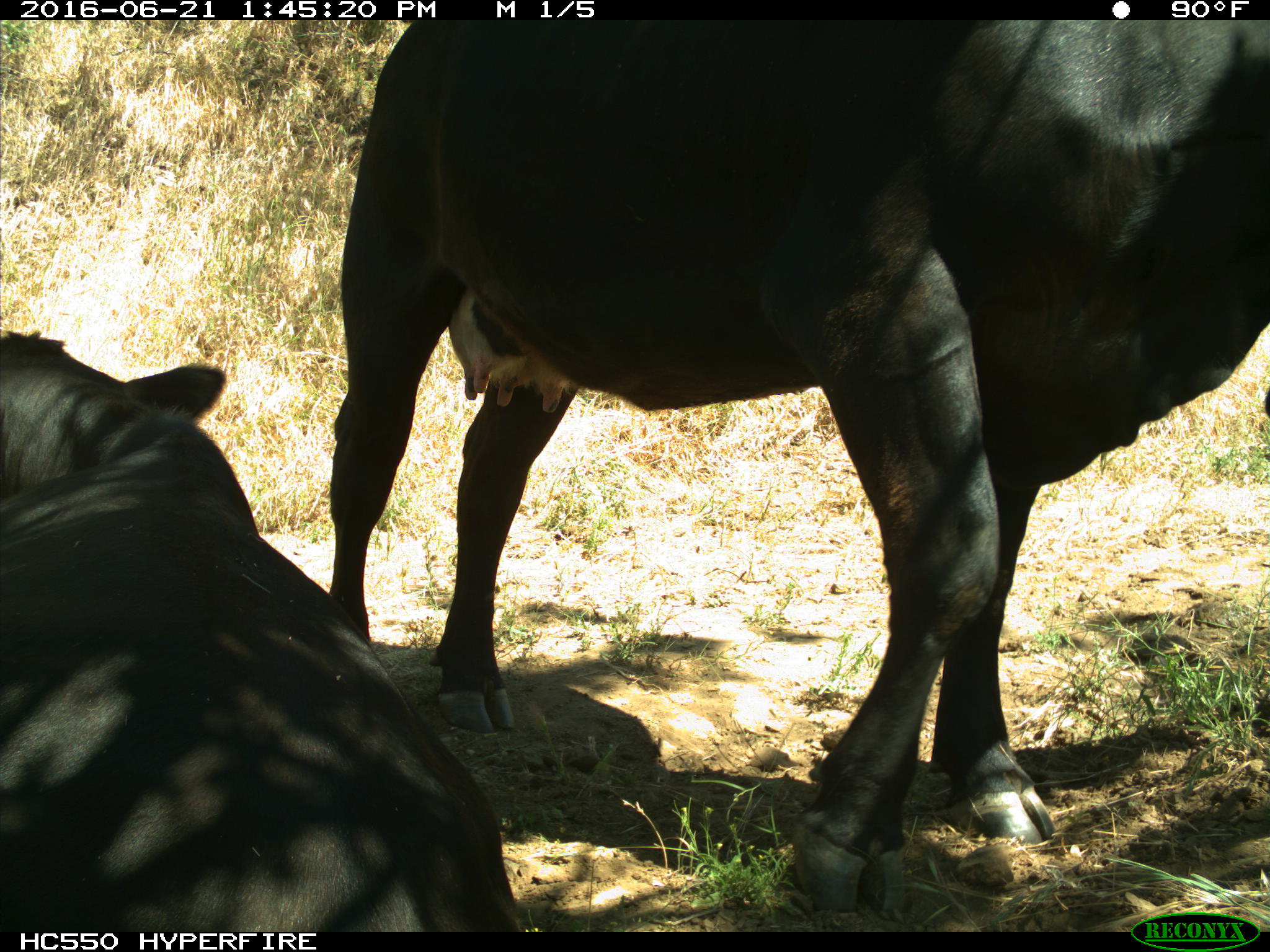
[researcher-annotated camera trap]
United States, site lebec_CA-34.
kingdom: Animalia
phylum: Chordata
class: Mammalia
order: Artiodactyla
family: Bovidae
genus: Bos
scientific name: Bos taurus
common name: domestic cow